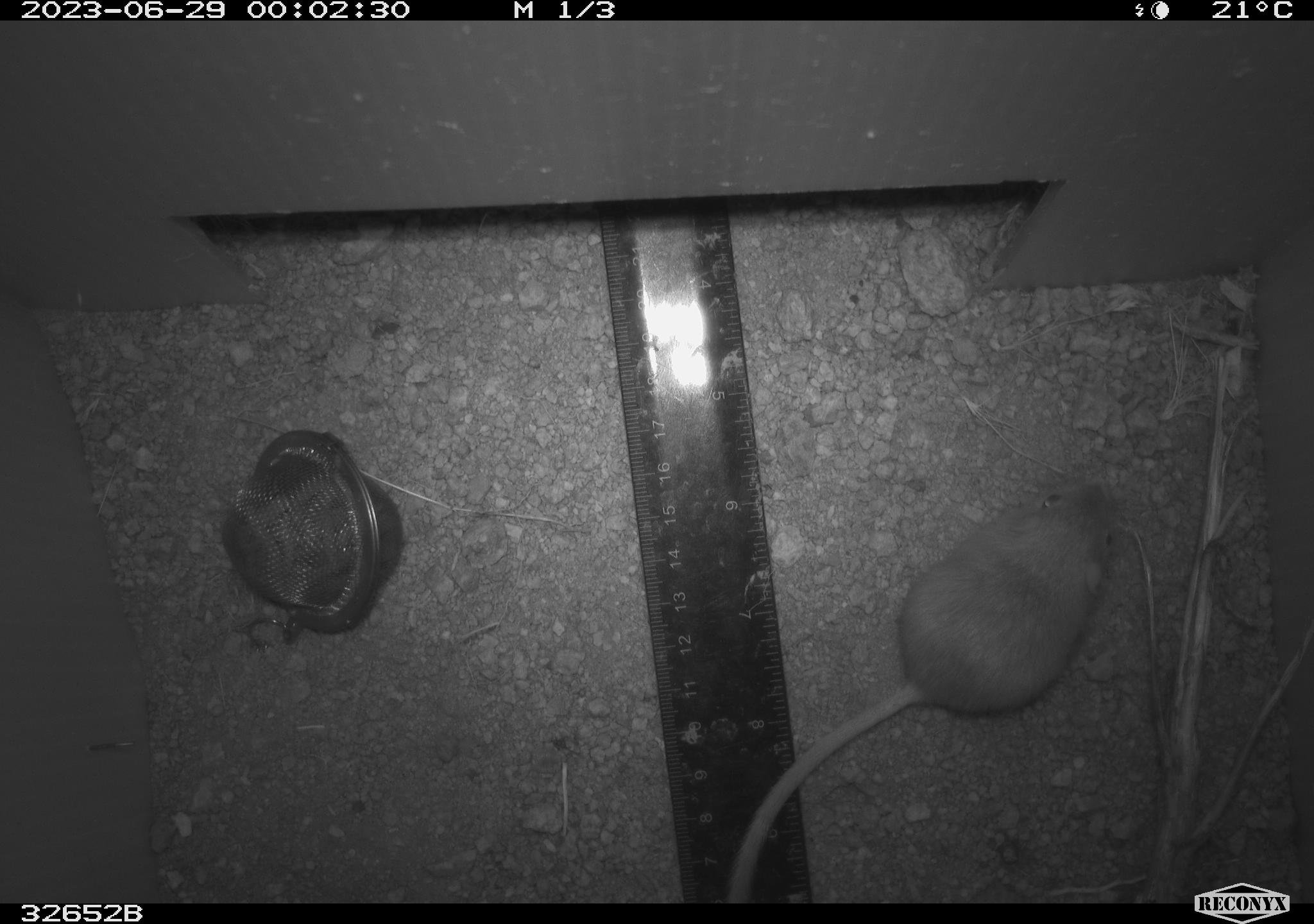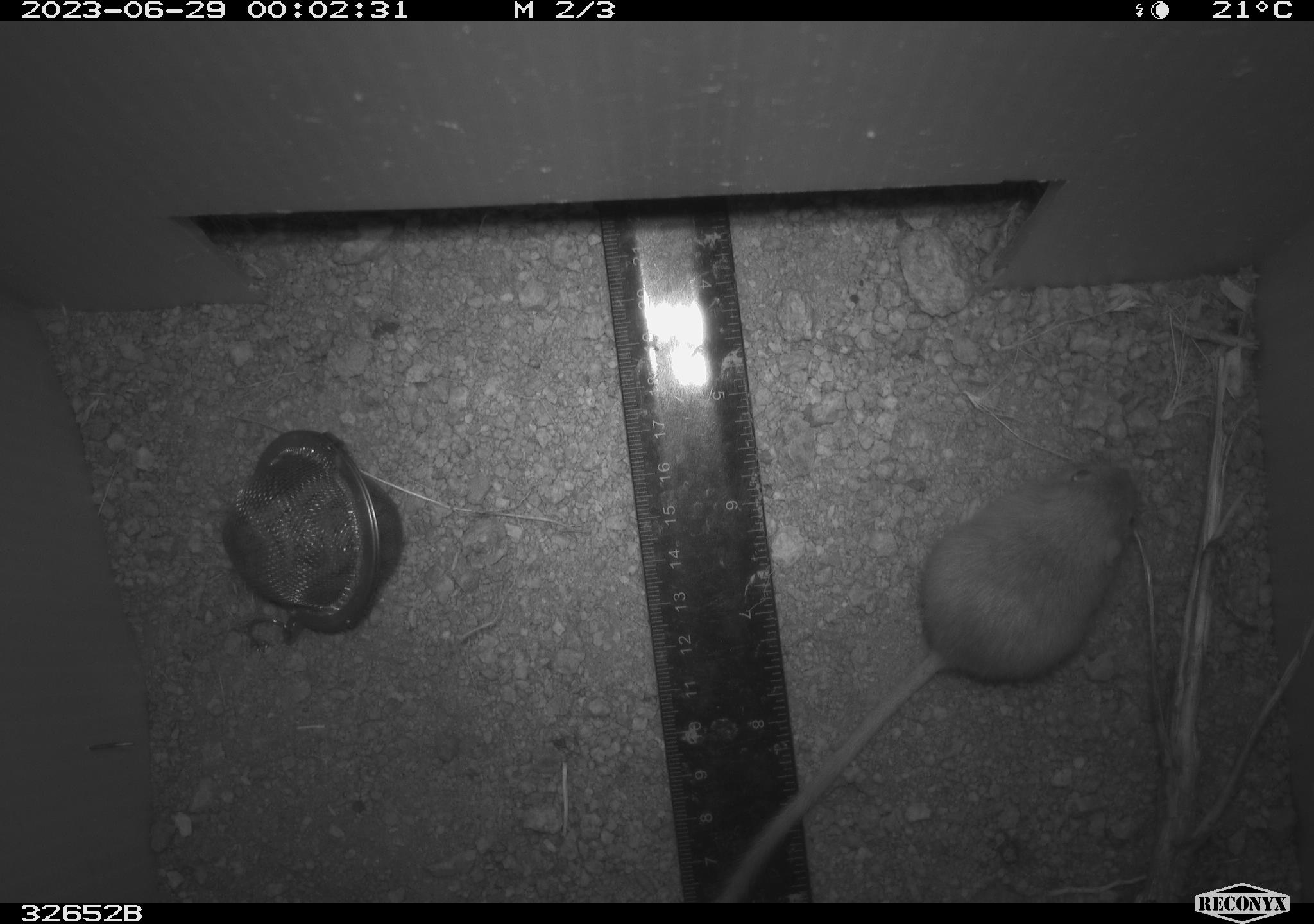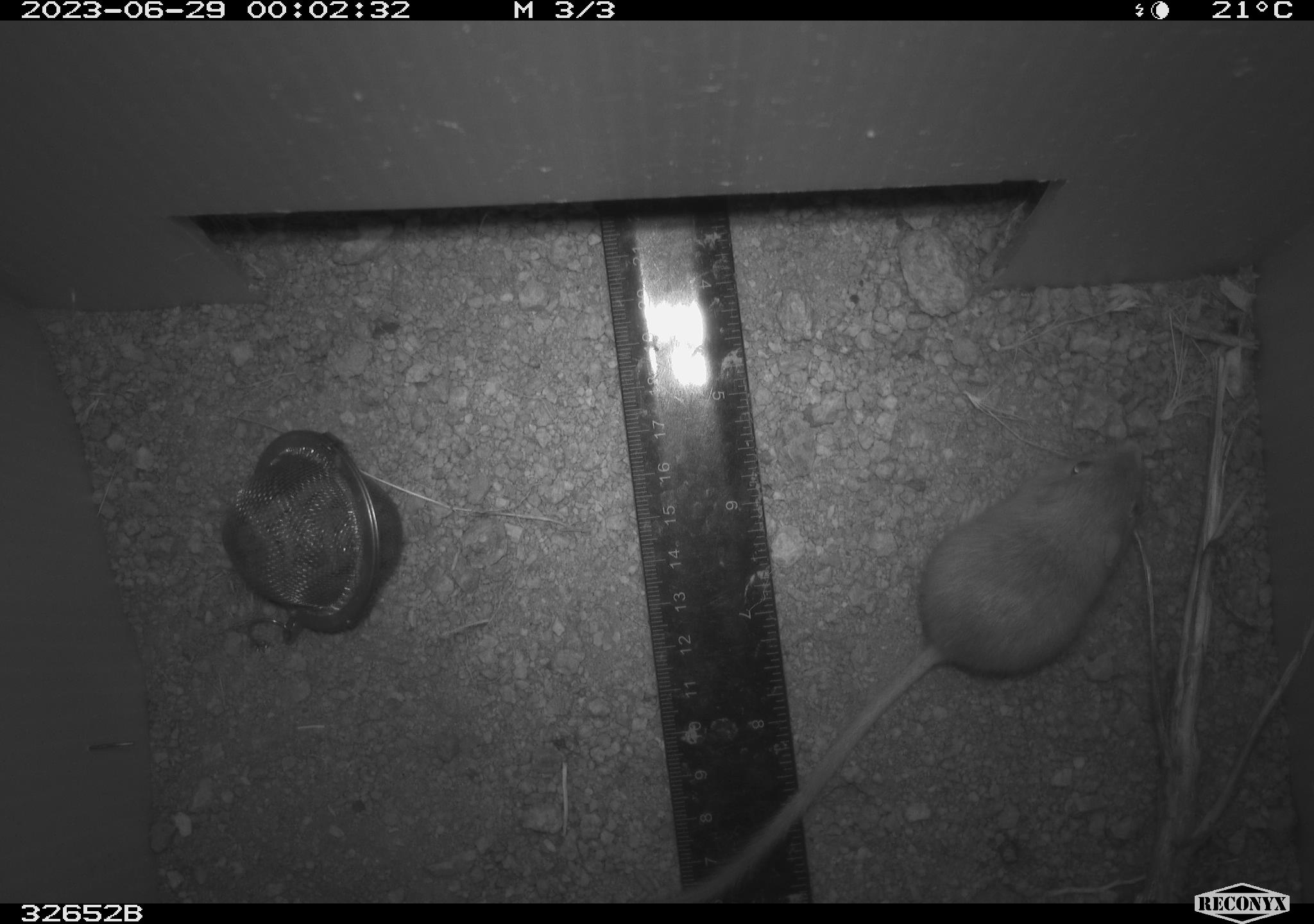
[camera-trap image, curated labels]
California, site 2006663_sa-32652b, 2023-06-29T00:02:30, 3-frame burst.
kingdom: Animalia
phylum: Chordata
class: Mammalia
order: Rodentia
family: Heteromyidae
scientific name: Heteromyidae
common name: kangaroo rats and pocket mice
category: heteromyidae family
Heteromyidae family (kangaroo rats and pocket mice) (Heteromyidae).